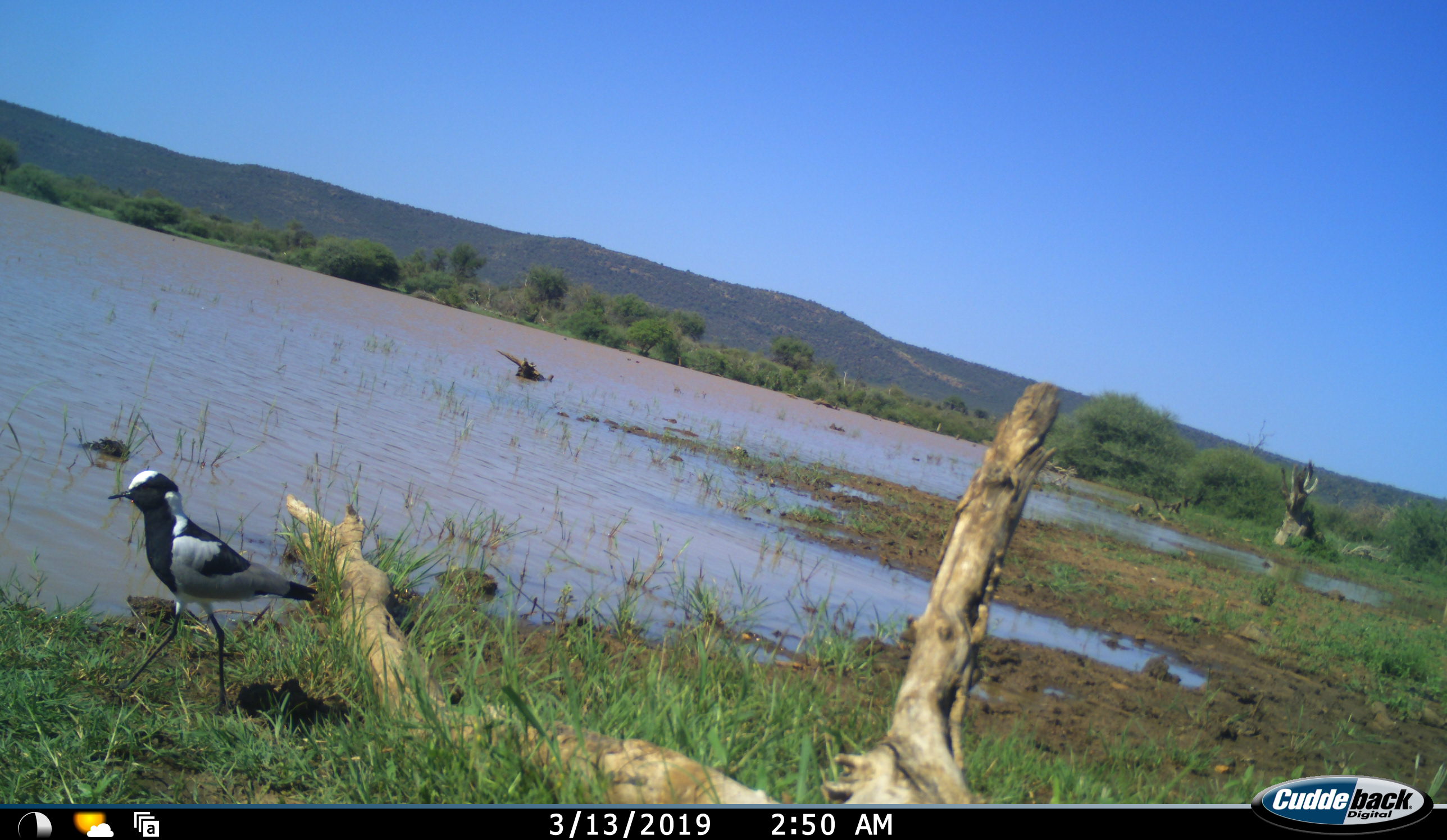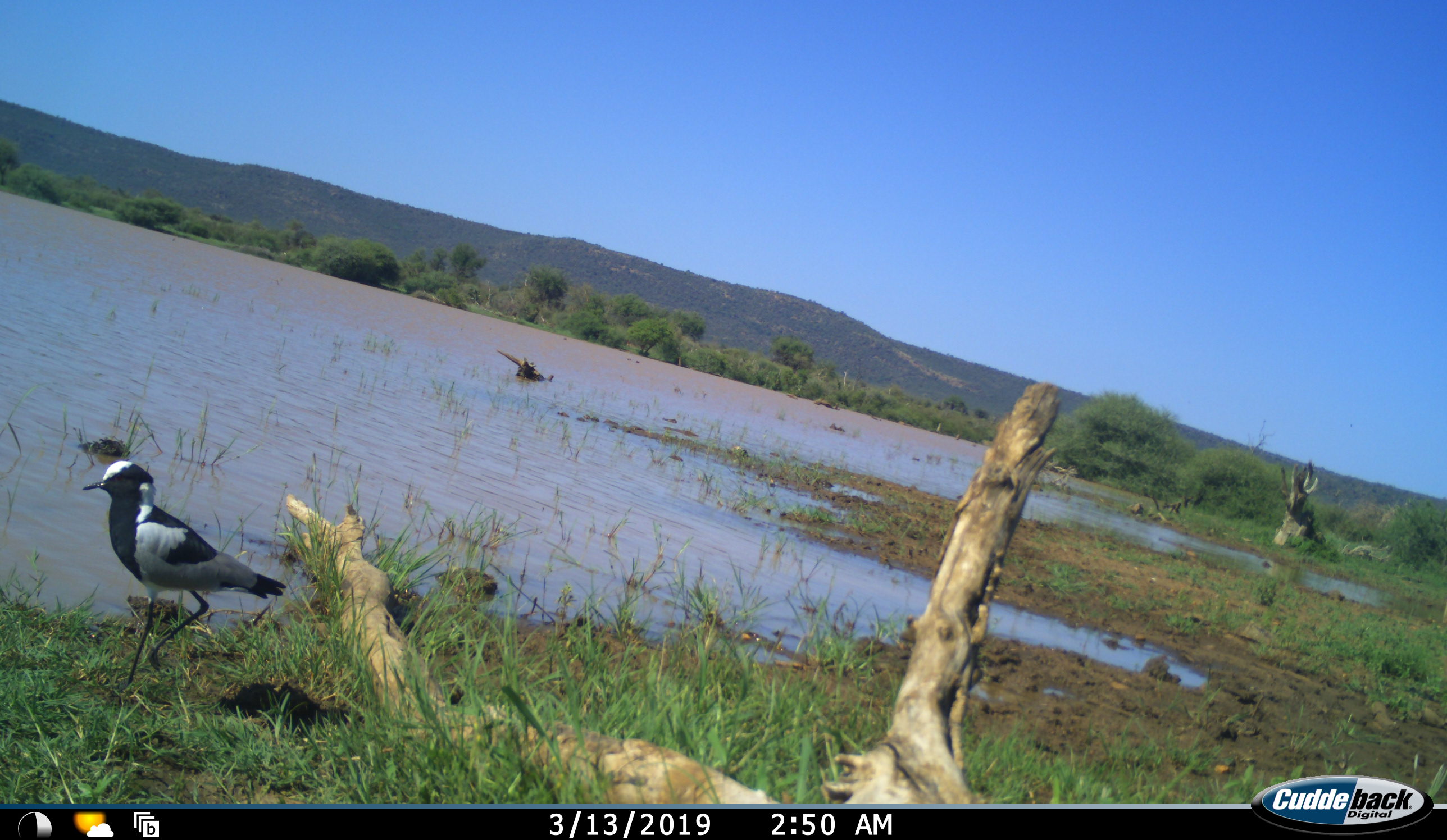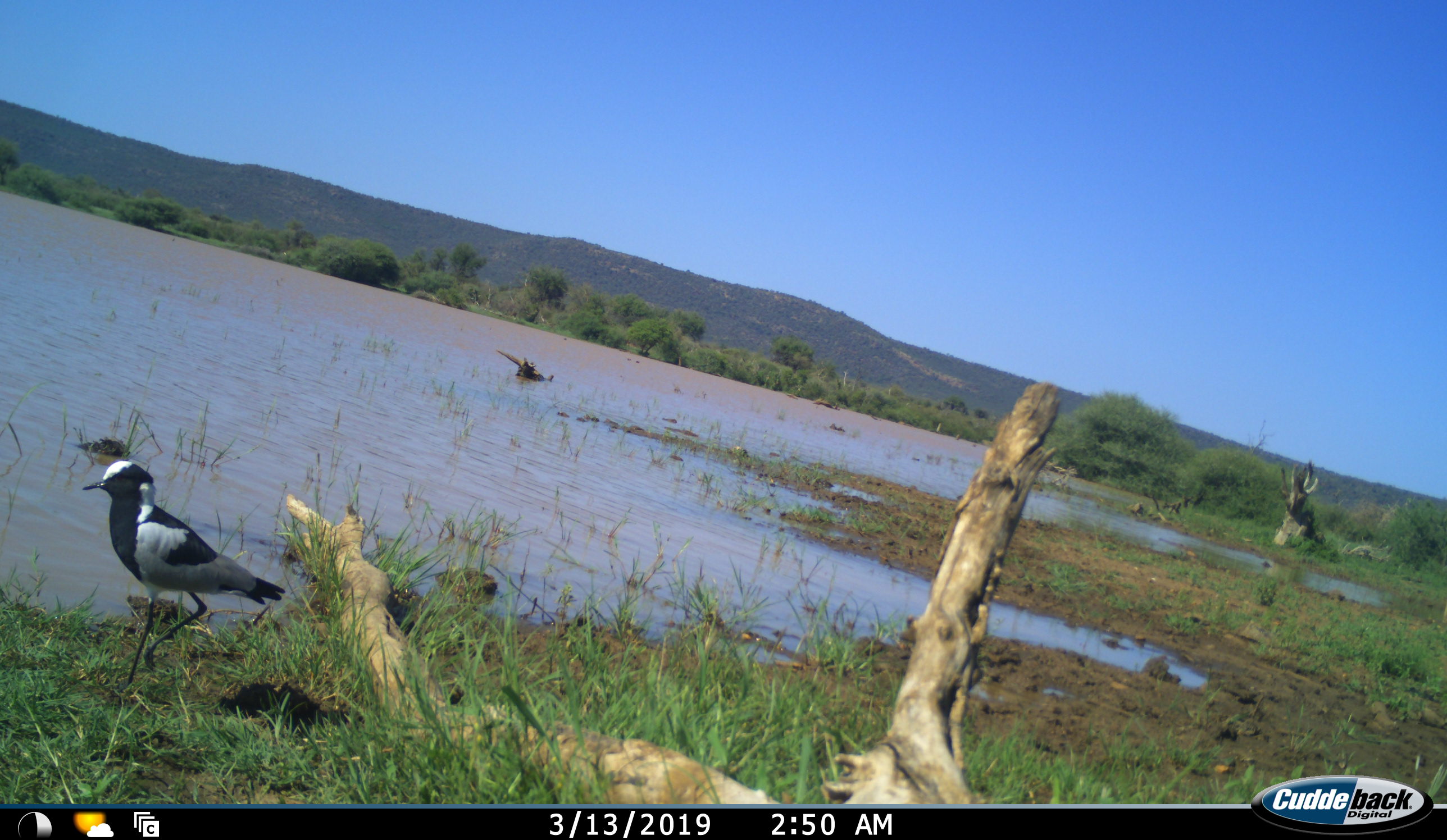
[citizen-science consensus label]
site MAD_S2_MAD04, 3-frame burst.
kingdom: Animalia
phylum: Chordata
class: Aves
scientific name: Aves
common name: bird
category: birdother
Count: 1.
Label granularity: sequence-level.